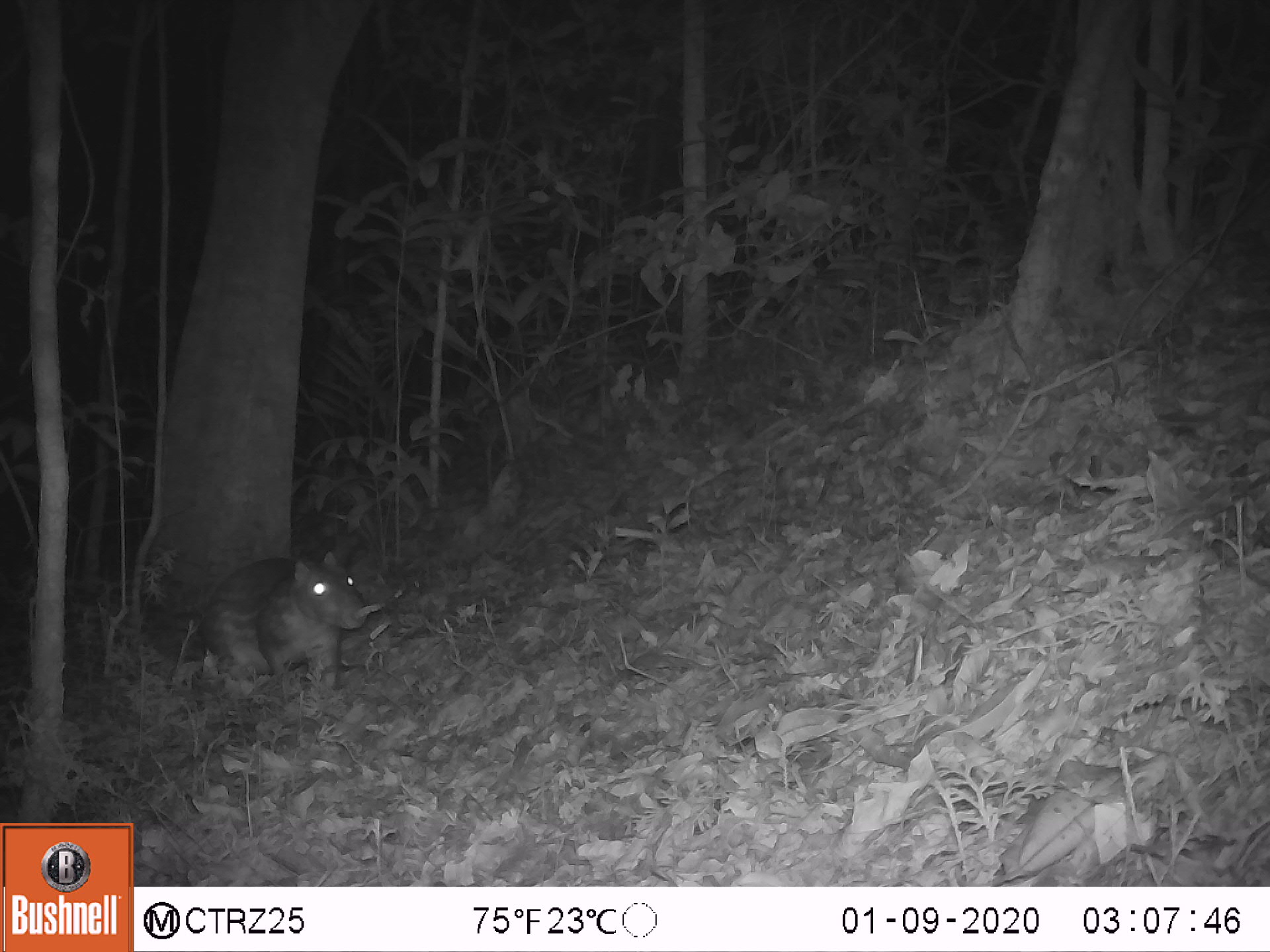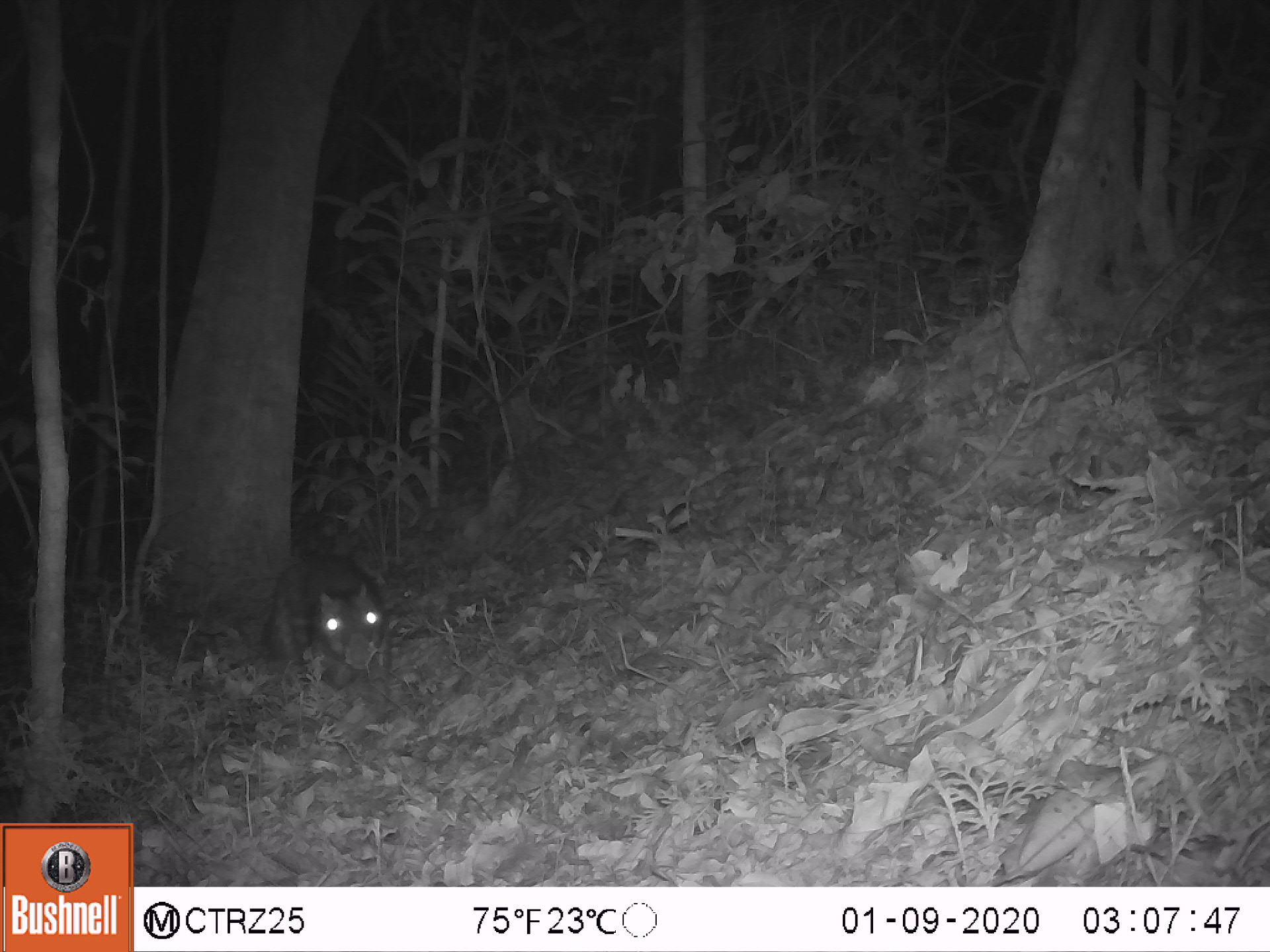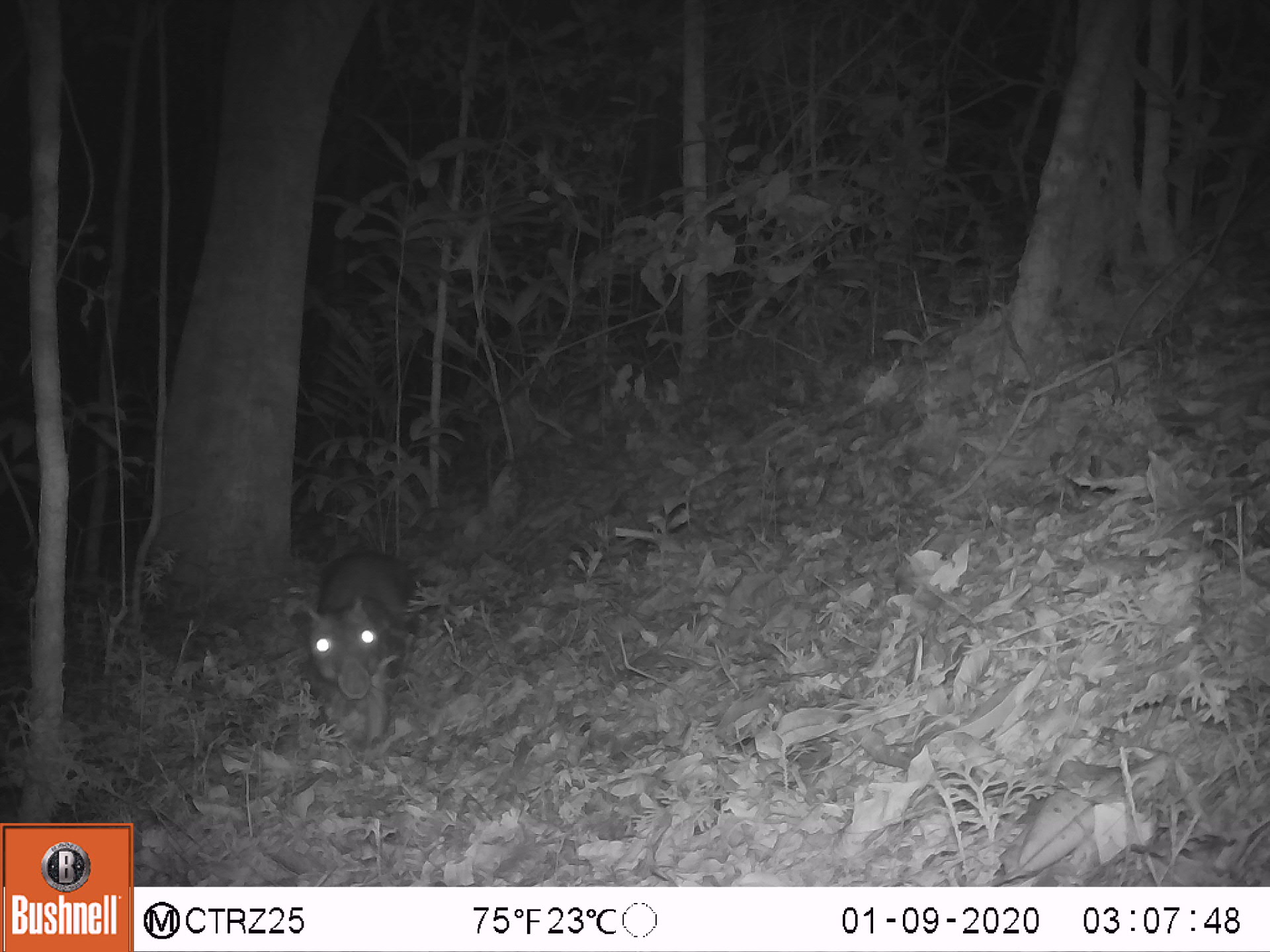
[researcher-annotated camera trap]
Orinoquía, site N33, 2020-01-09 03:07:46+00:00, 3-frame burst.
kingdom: Animalia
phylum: Chordata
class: Mammalia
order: Rodentia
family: Cuniculidae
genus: Cuniculus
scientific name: Cuniculus paca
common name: spotted paca